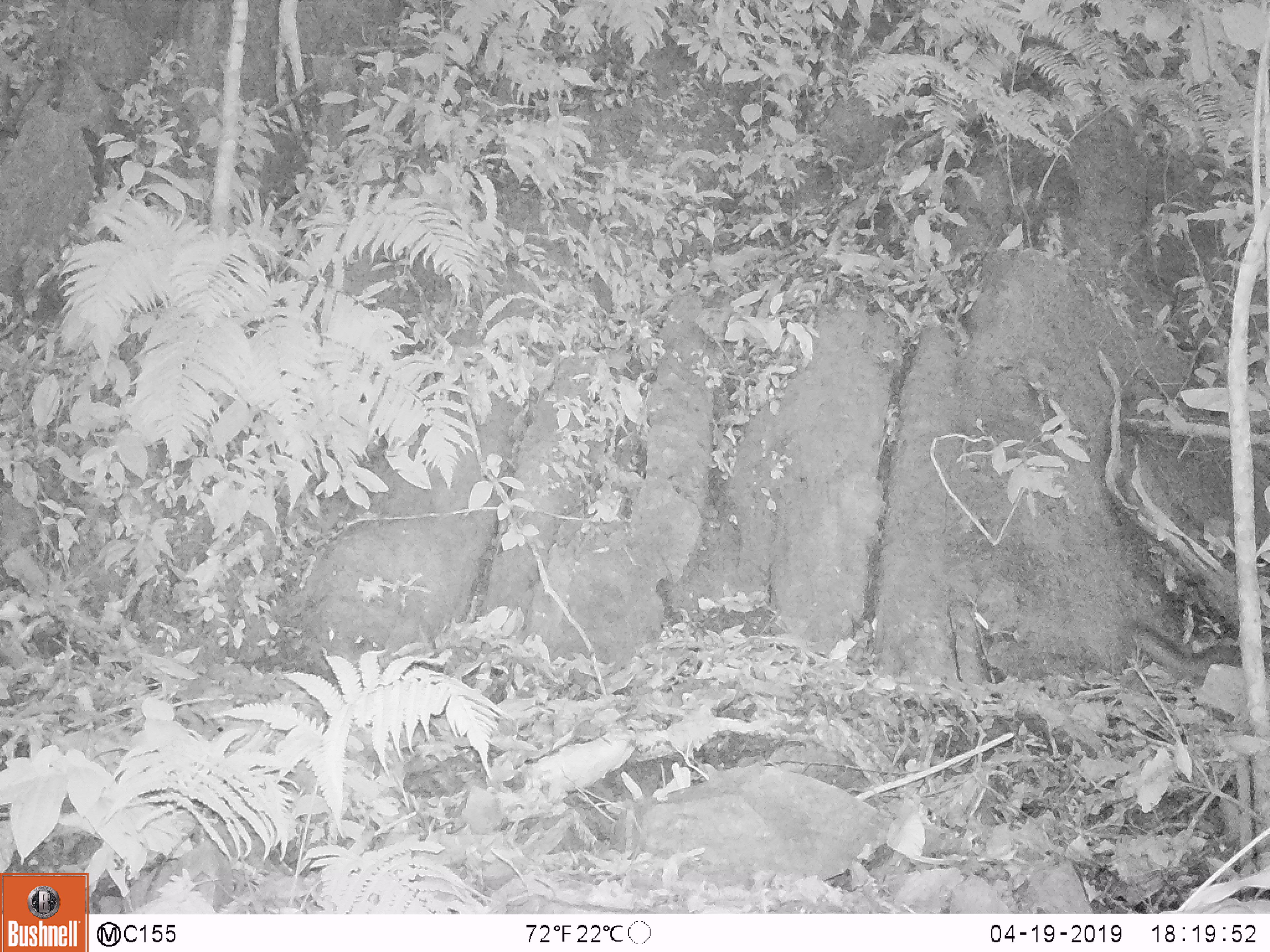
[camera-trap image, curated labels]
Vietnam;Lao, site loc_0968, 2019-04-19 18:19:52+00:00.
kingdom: Animalia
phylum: Chordata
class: Mammalia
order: Rodentia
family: Sciuridae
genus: Dremomys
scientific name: Dremomys rufigenis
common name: red-cheeked squirrel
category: red cheeked squirrel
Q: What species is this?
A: Red cheeked squirrel (red-cheeked squirrel) (Dremomys rufigenis).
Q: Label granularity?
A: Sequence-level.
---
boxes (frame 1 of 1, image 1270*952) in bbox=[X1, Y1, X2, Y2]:
red cheeked squirrel: bbox=[1137, 625, 1243, 686]